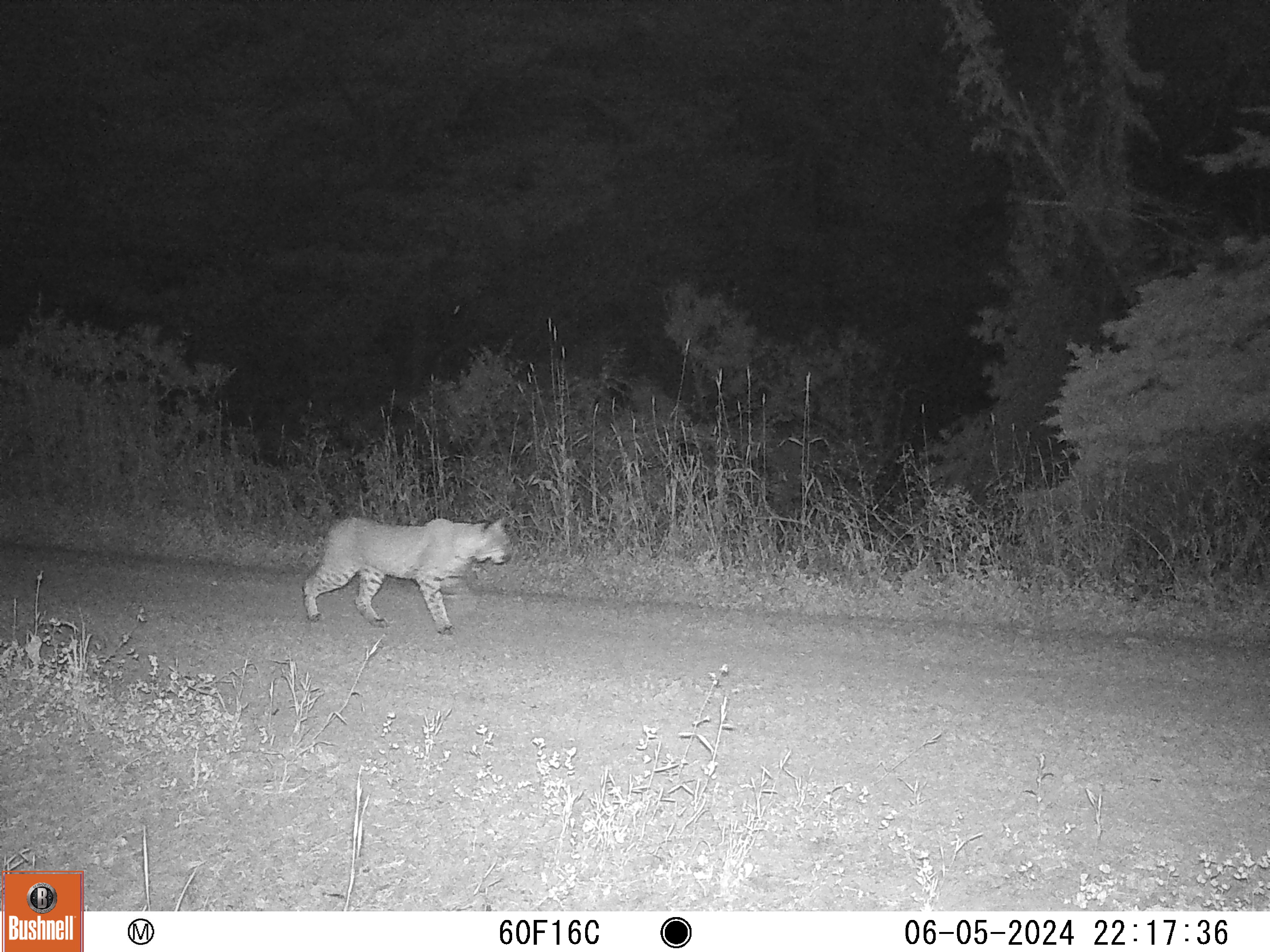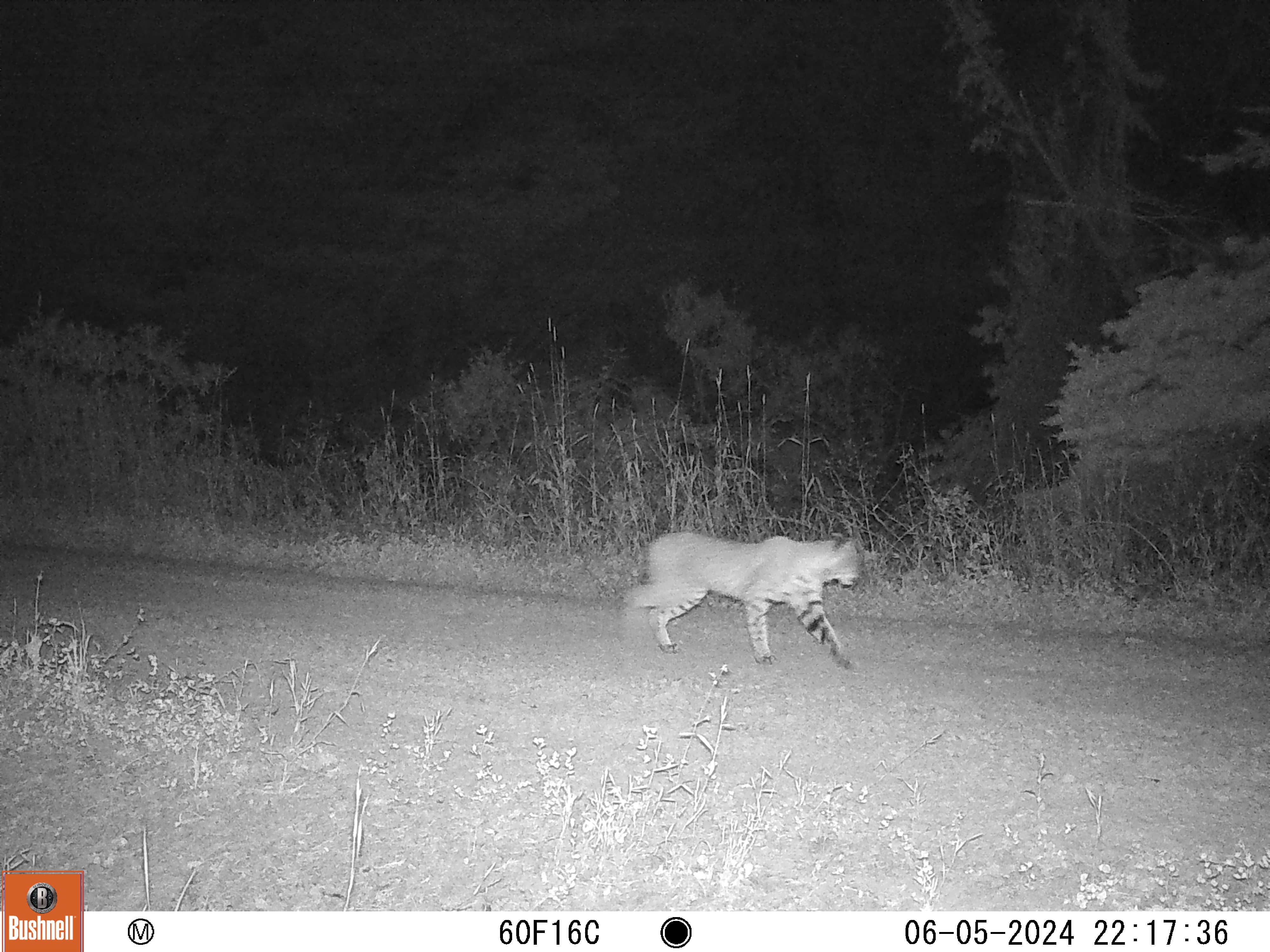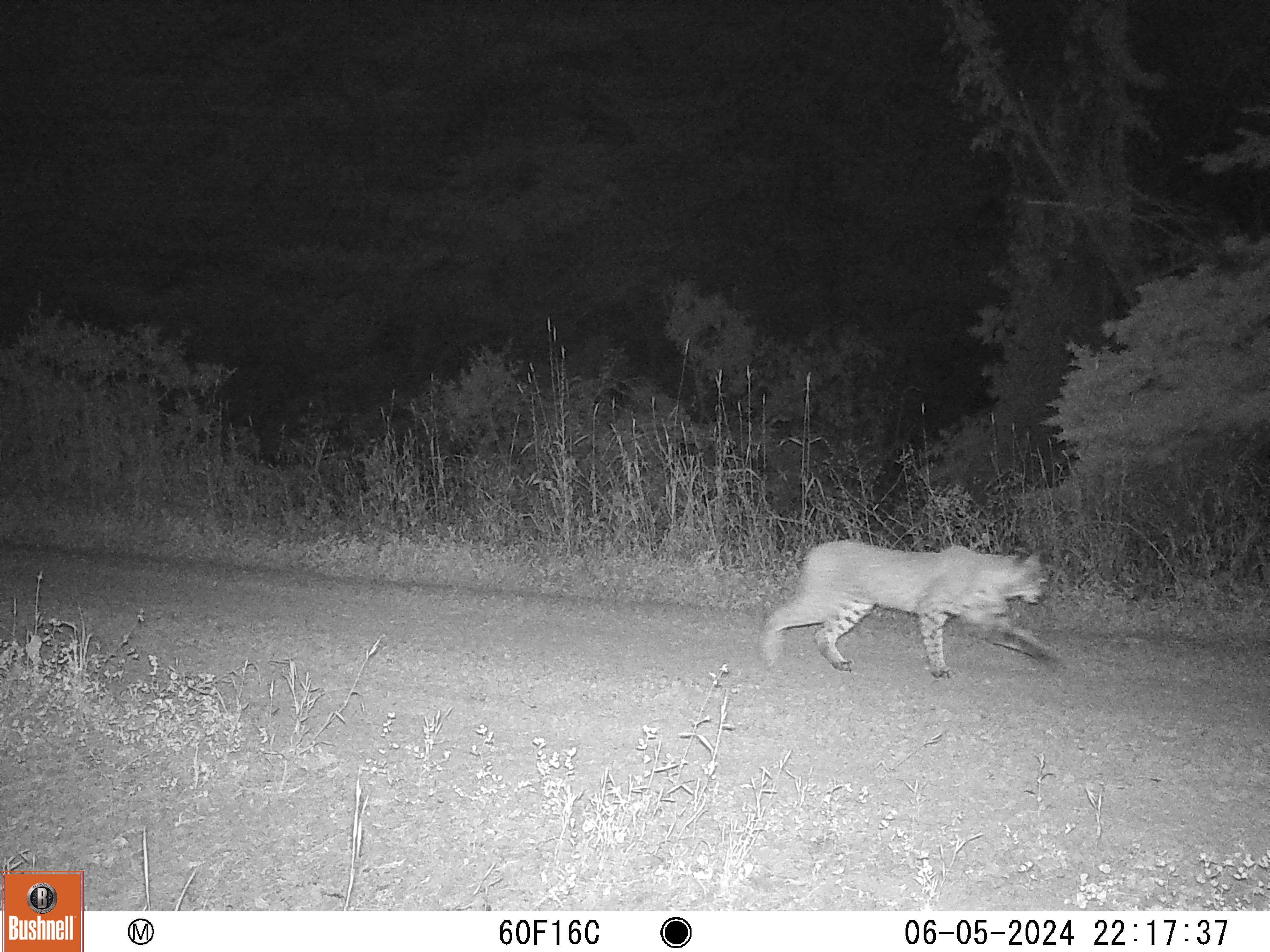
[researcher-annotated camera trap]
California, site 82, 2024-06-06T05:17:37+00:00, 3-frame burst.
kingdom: Animalia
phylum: Chordata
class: Mammalia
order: Carnivora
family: Felidae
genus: Lynx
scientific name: Lynx rufus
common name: bobcat